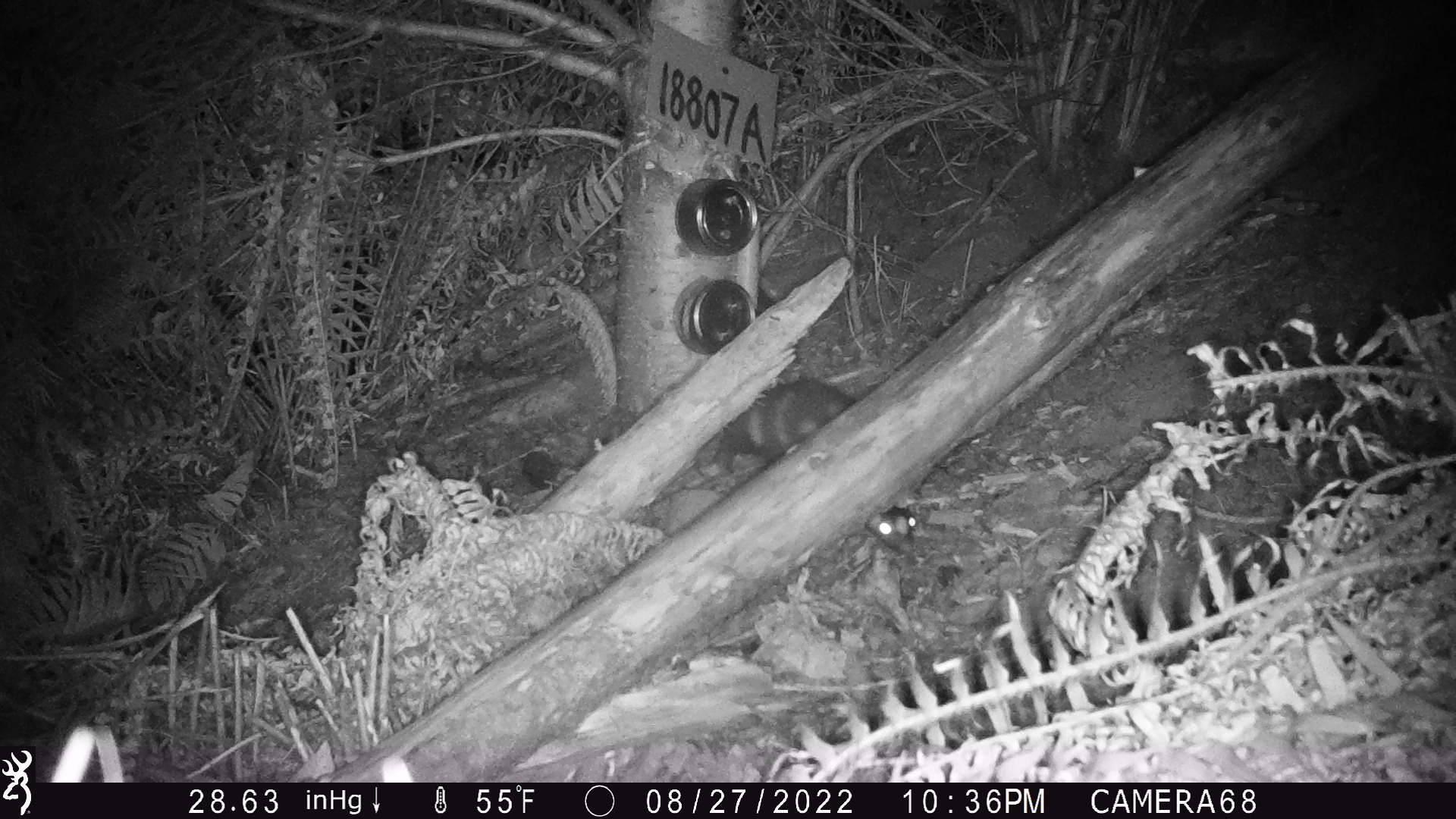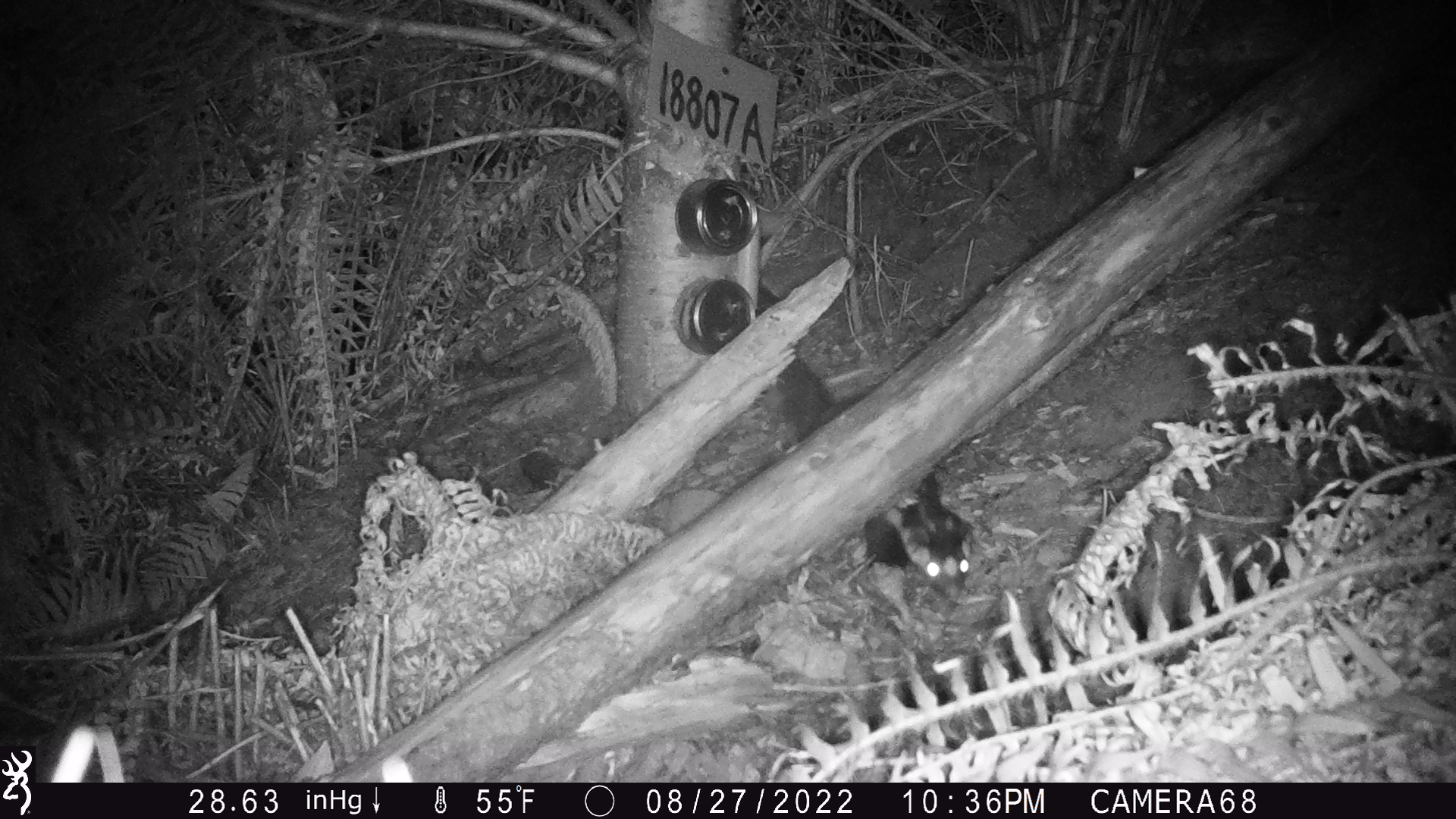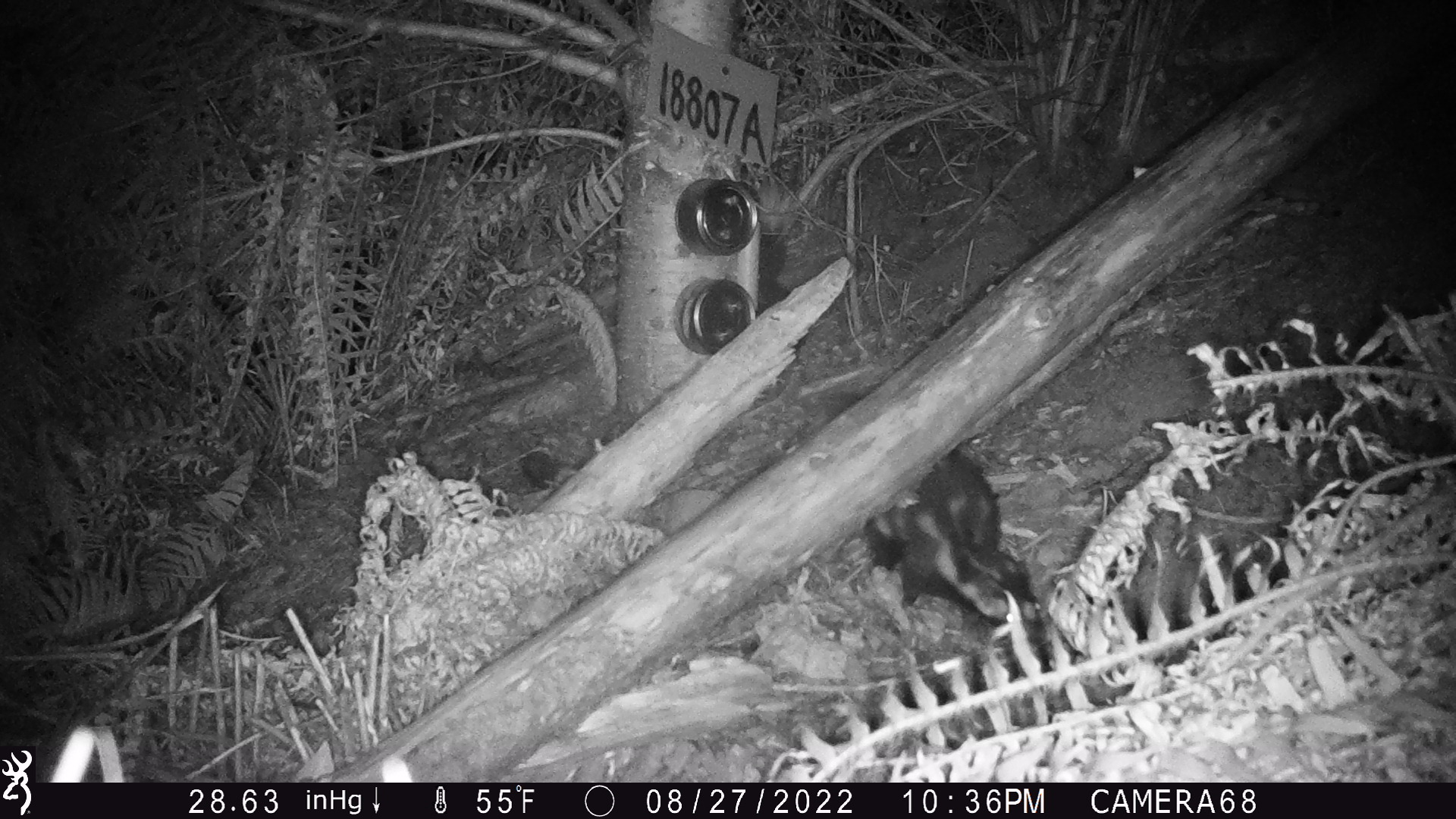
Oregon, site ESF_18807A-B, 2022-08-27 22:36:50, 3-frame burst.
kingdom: Animalia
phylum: Chordata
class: Mammalia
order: Carnivora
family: Mephitidae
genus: Spilogale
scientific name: Spilogale gracilis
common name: western spotted skunk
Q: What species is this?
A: Western spotted skunk (Spilogale gracilis).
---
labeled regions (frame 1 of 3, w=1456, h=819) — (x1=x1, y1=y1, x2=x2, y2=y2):
western spotted skunk: (x1=721, y1=377, x2=923, y2=558)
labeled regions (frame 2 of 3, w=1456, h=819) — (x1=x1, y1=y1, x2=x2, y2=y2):
western spotted skunk: (x1=776, y1=359, x2=976, y2=603)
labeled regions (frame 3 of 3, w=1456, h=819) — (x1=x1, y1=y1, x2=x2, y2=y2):
western spotted skunk: (x1=861, y1=444, x2=1055, y2=653)